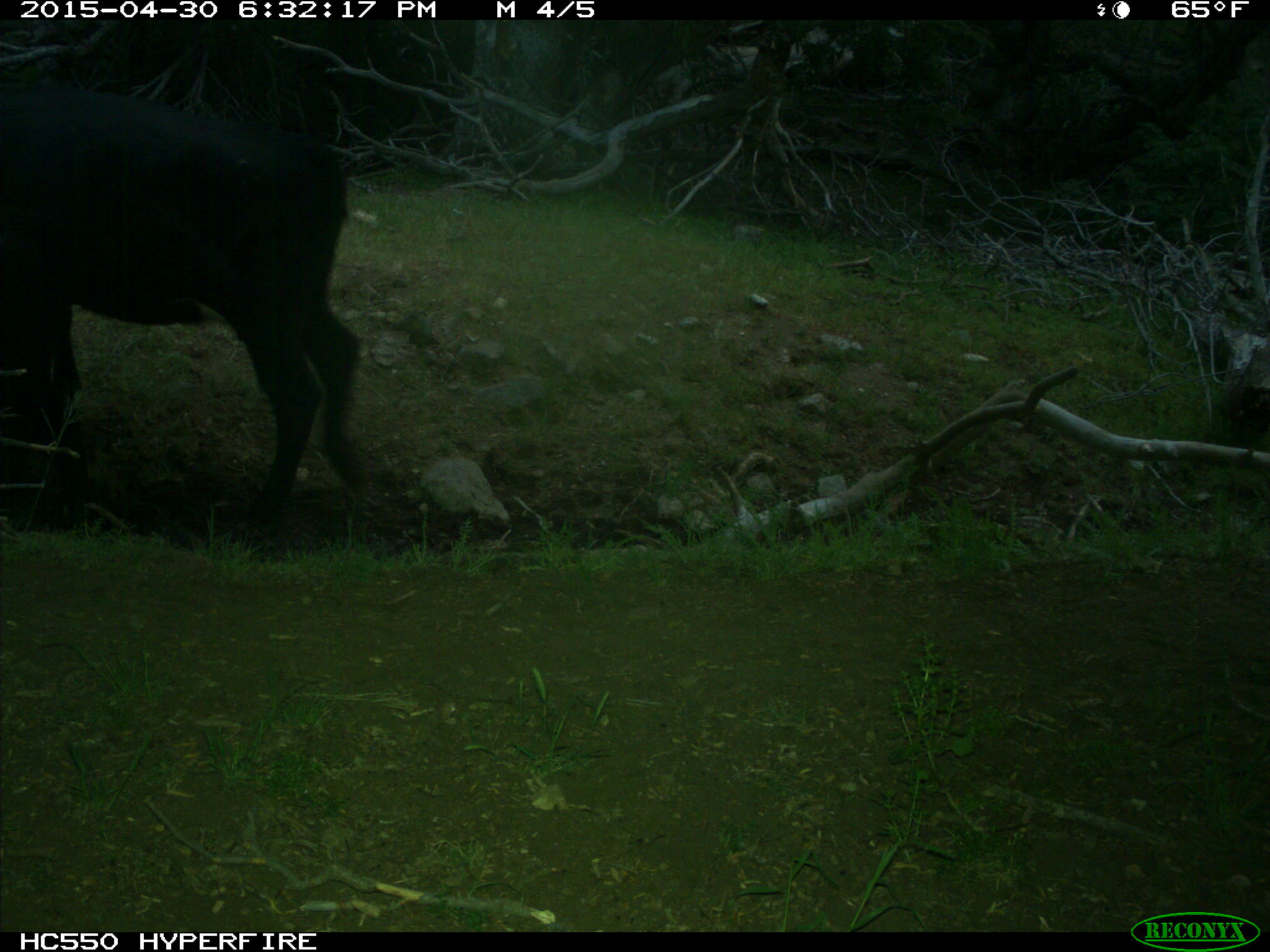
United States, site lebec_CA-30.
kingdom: Animalia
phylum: Chordata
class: Mammalia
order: Artiodactyla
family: Bovidae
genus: Bos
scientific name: Bos taurus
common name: domestic cow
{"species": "Bos taurus (domestic cow)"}